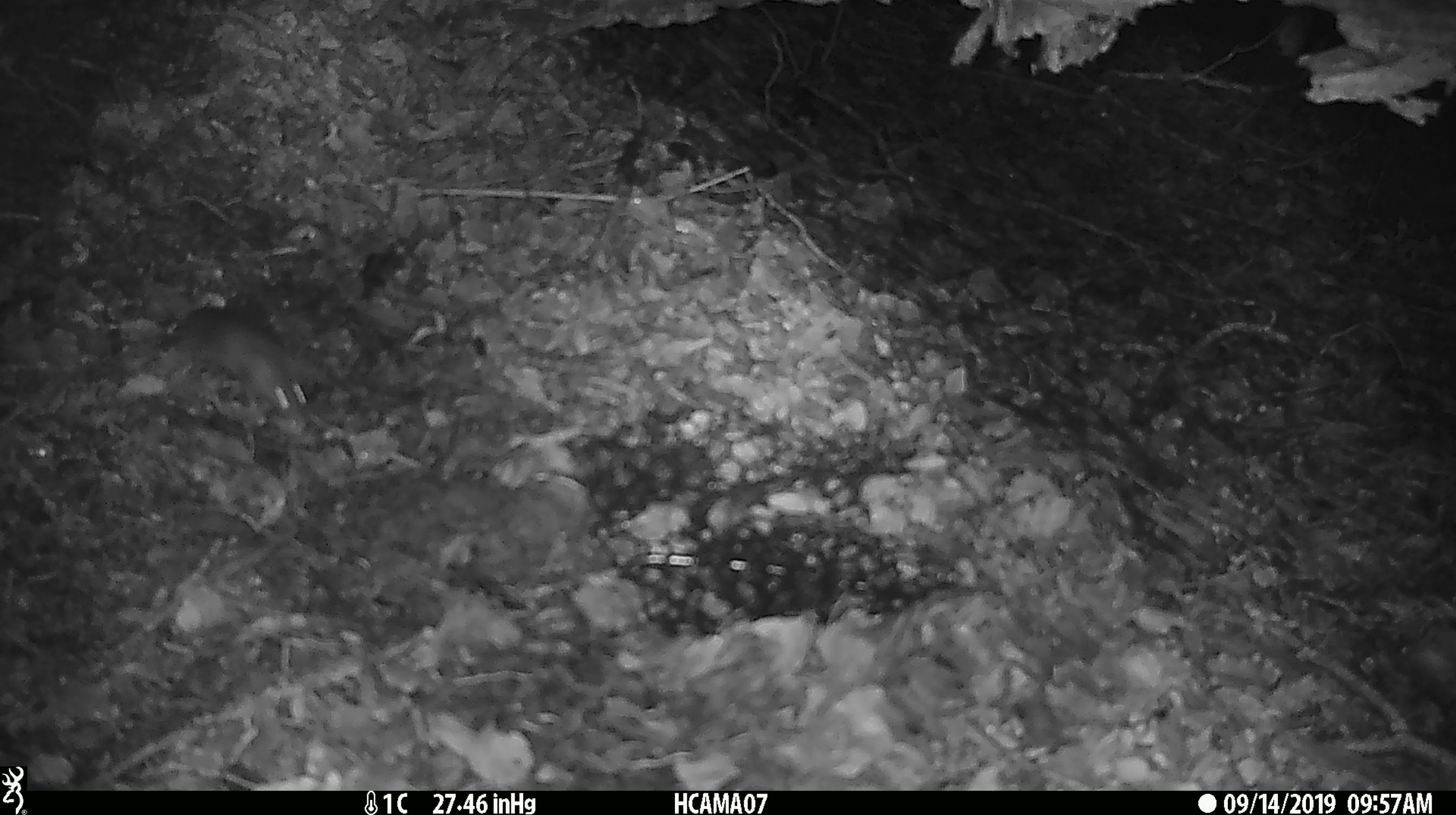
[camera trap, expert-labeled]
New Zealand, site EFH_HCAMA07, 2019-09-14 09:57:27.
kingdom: Animalia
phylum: Chordata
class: Mammalia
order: Rodentia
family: Muridae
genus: Mus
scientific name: Mus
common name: mouse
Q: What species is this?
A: Mouse (Mus).